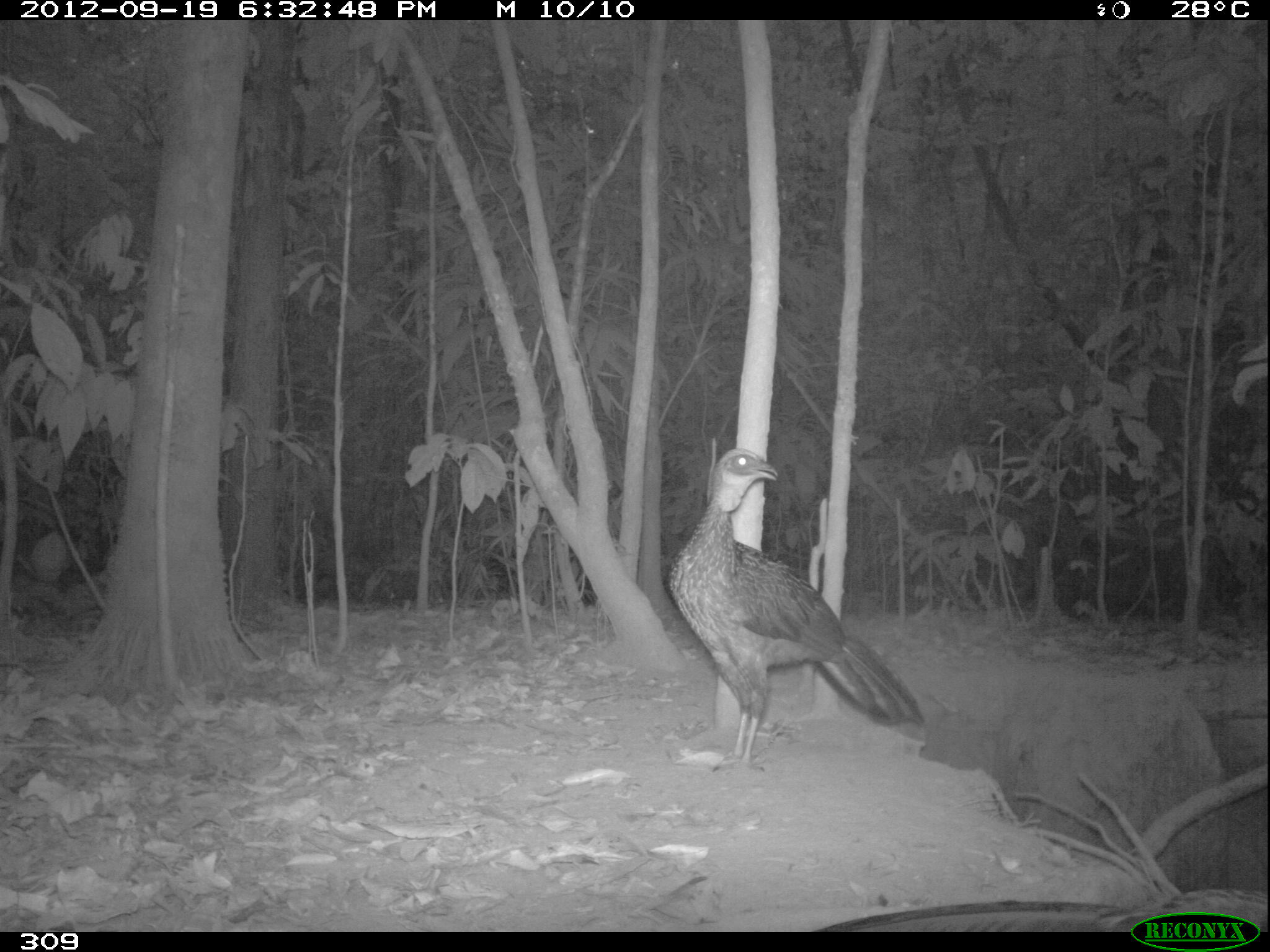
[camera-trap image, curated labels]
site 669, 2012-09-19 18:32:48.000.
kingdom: Animalia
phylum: Chordata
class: Aves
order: Galliformes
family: Cracidae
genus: Penelope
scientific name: Penelope jacquacu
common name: spix's guan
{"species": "Penelope jacquacu (spix's guan)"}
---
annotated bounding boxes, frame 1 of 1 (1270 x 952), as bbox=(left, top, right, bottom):
penelope jacquacu: bbox=(667, 448, 922, 773); bbox=(821, 887, 1265, 926)